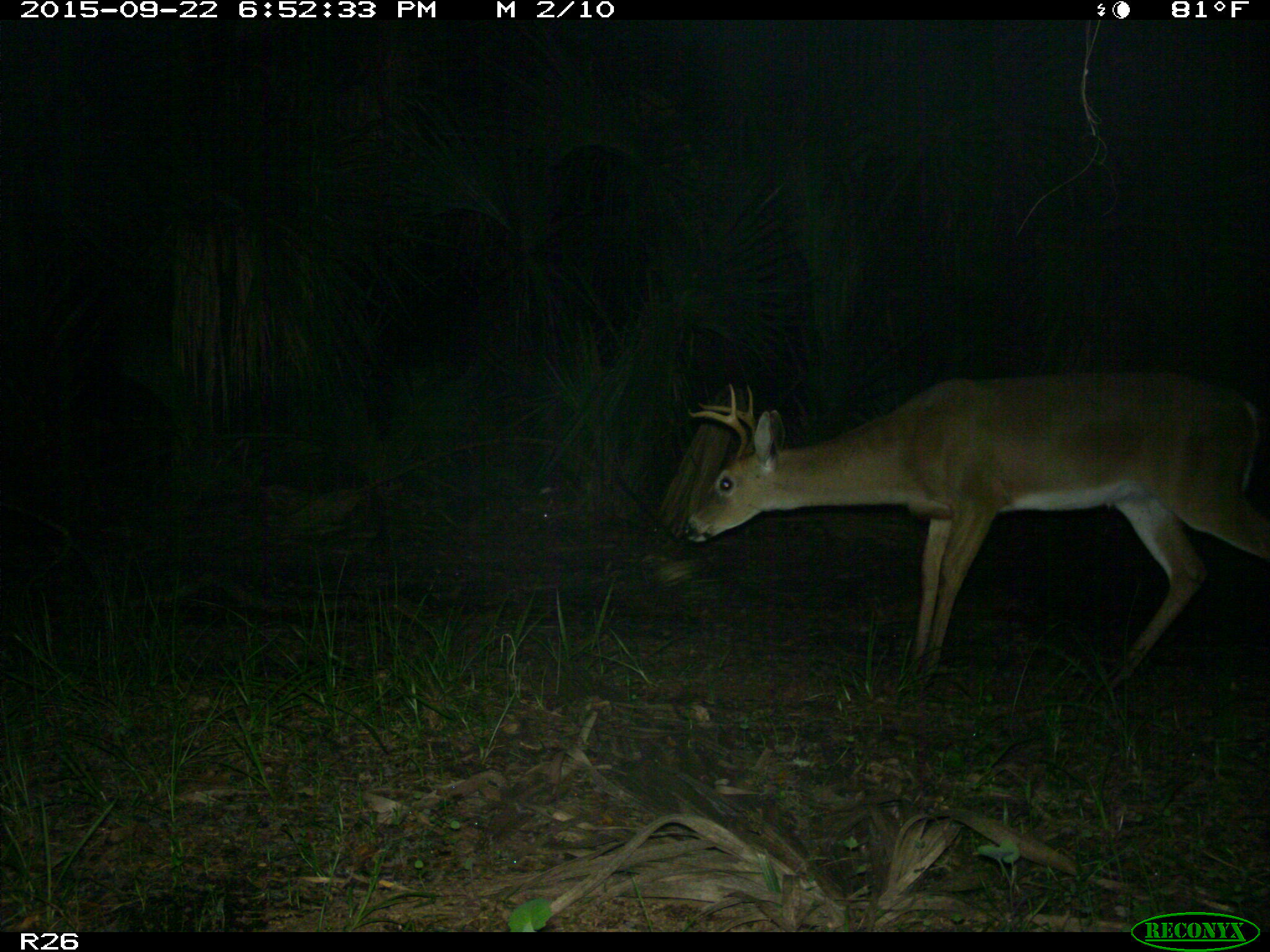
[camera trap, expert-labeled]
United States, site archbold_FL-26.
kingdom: Animalia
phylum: Chordata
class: Mammalia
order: Artiodactyla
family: Cervidae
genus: Odocoileus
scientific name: Odocoileus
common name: deer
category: unidentified deer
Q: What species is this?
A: Unidentified deer (deer) (Odocoileus).